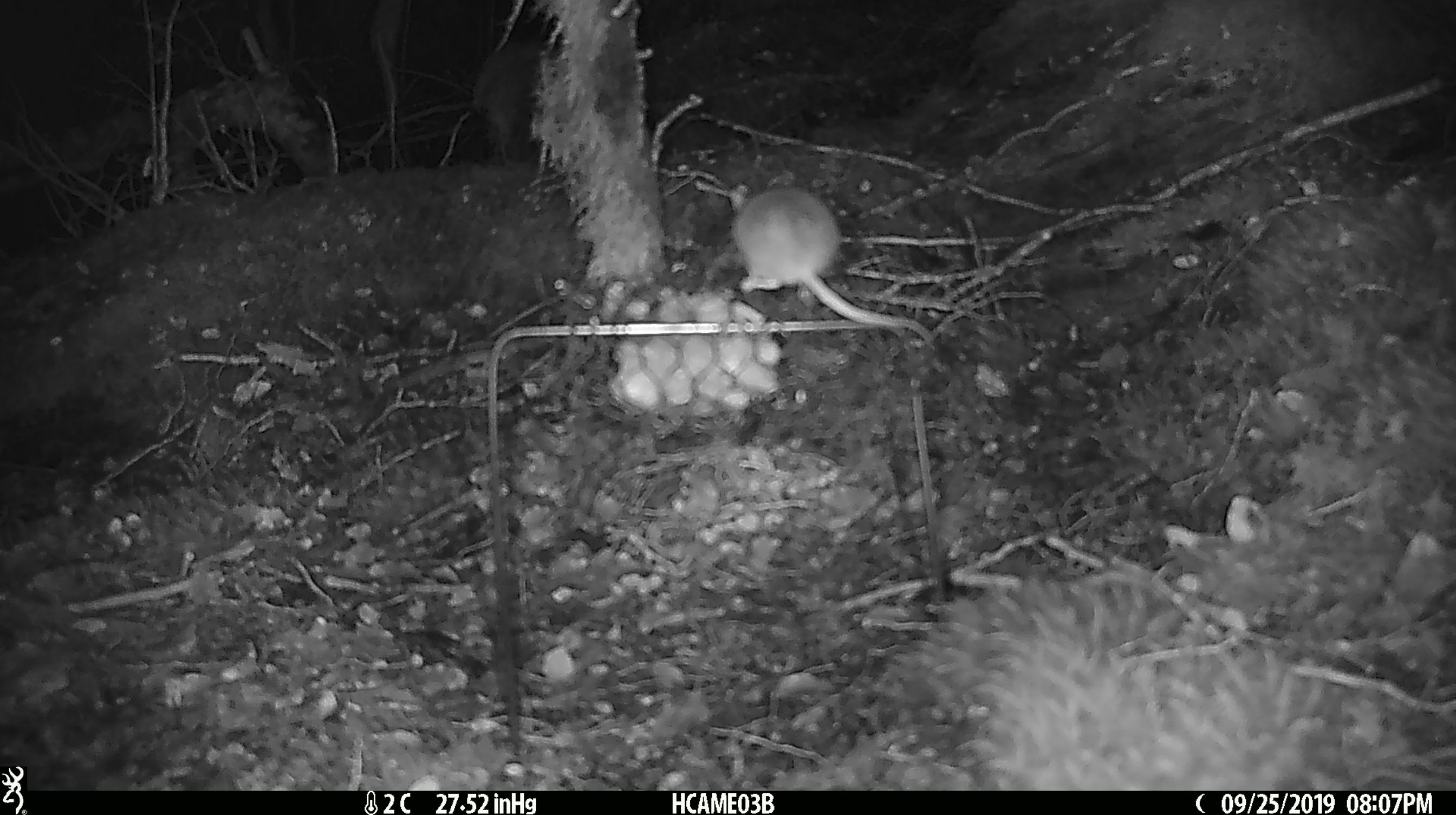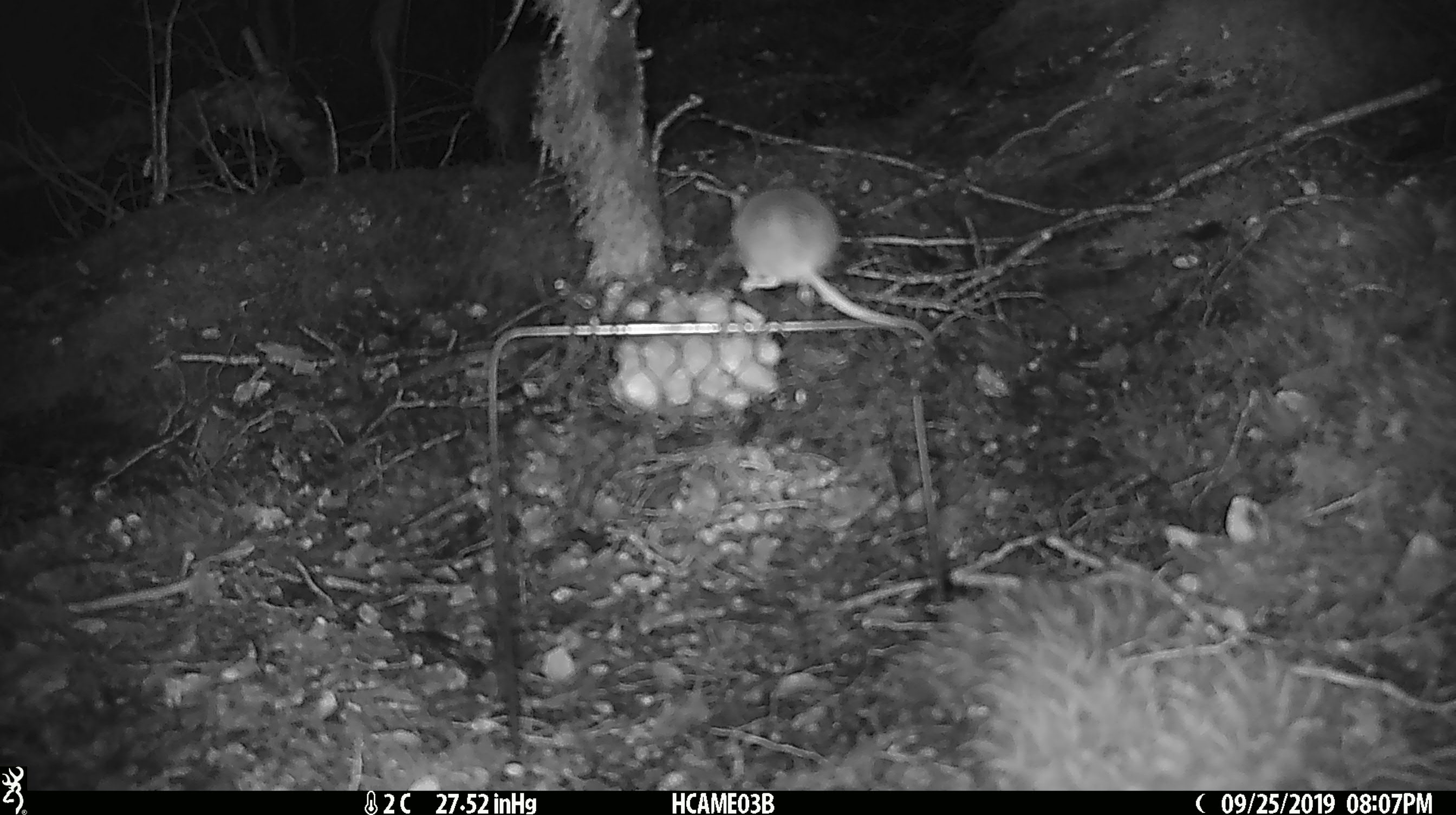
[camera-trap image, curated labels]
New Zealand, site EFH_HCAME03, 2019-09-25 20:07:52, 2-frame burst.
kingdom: Animalia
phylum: Chordata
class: Mammalia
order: Rodentia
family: Muridae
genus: Mus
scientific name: Mus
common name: mouse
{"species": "mouse (Mus)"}